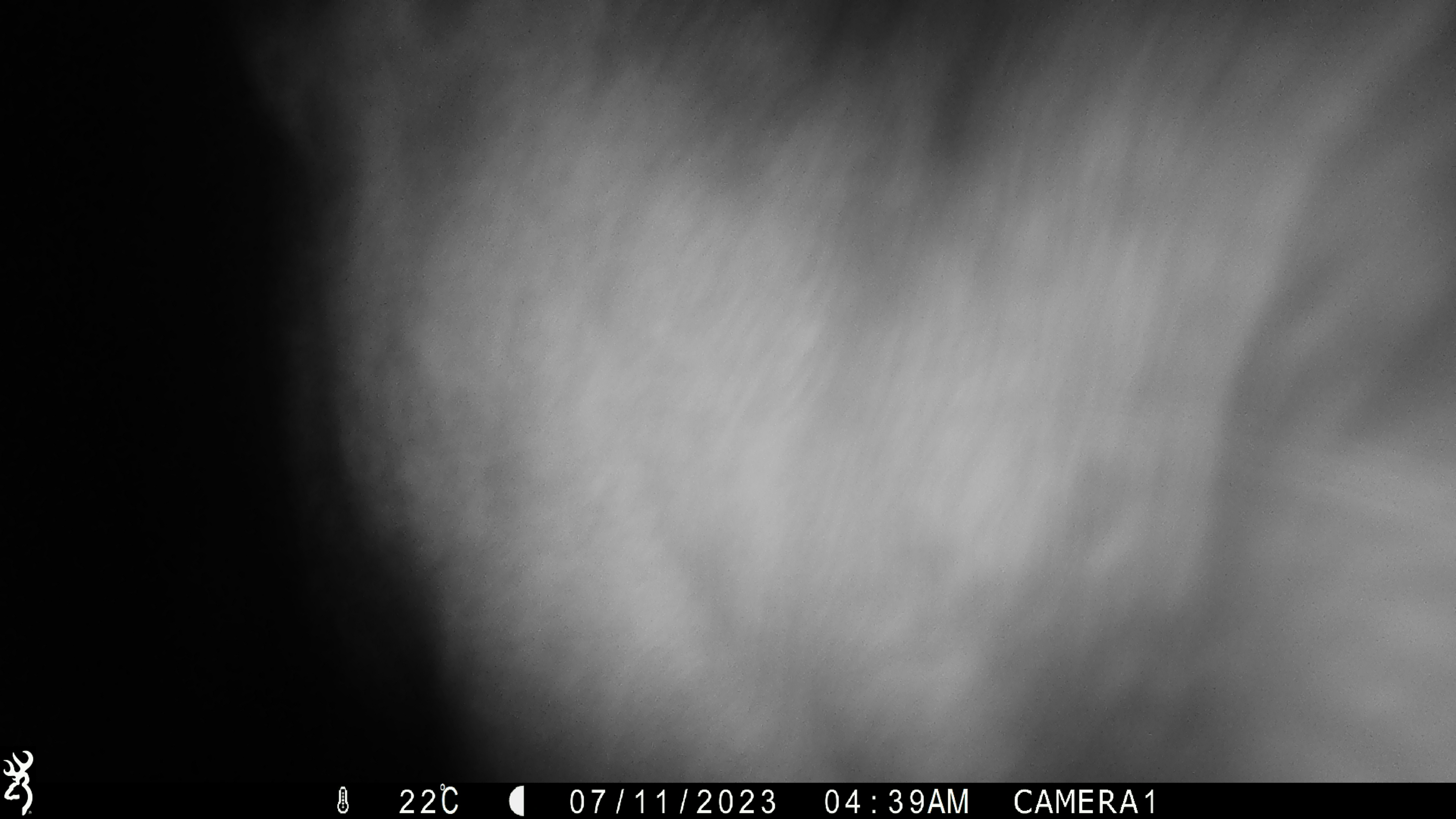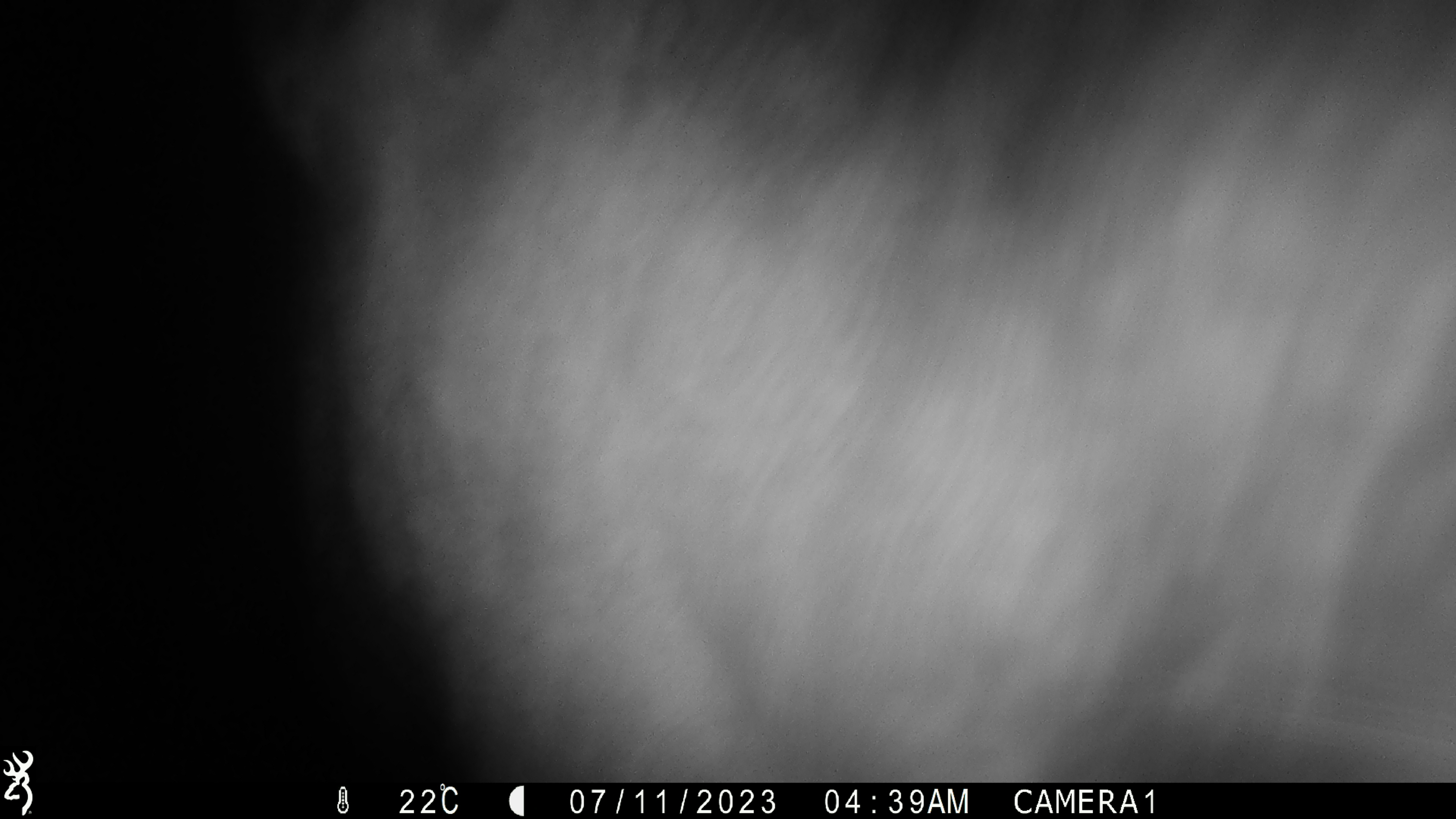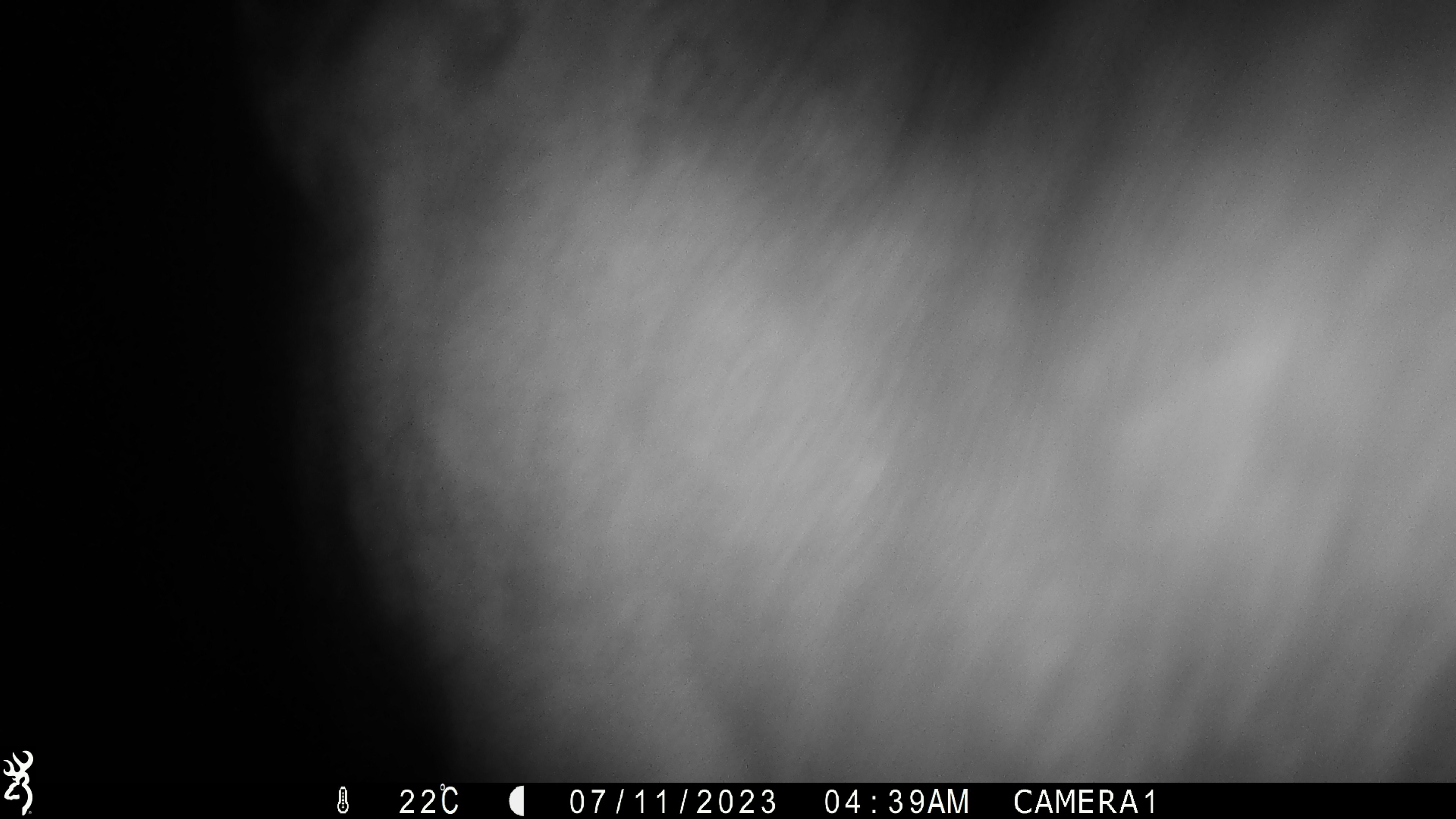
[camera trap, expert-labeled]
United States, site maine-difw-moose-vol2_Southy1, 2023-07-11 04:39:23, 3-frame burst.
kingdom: Animalia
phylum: Chordata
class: Mammalia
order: Artiodactyla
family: Cervidae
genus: Alces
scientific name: Alces alces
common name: moose